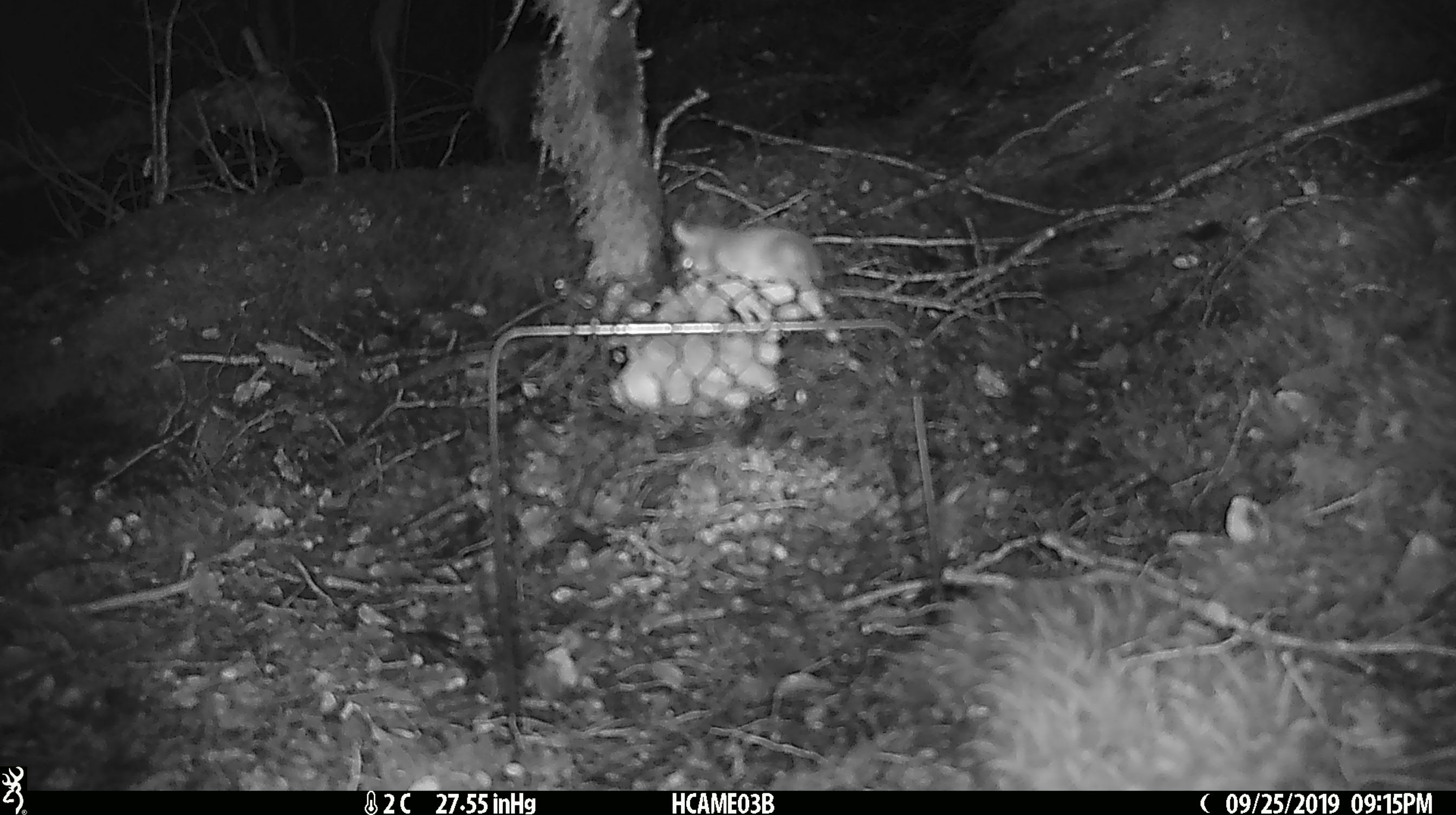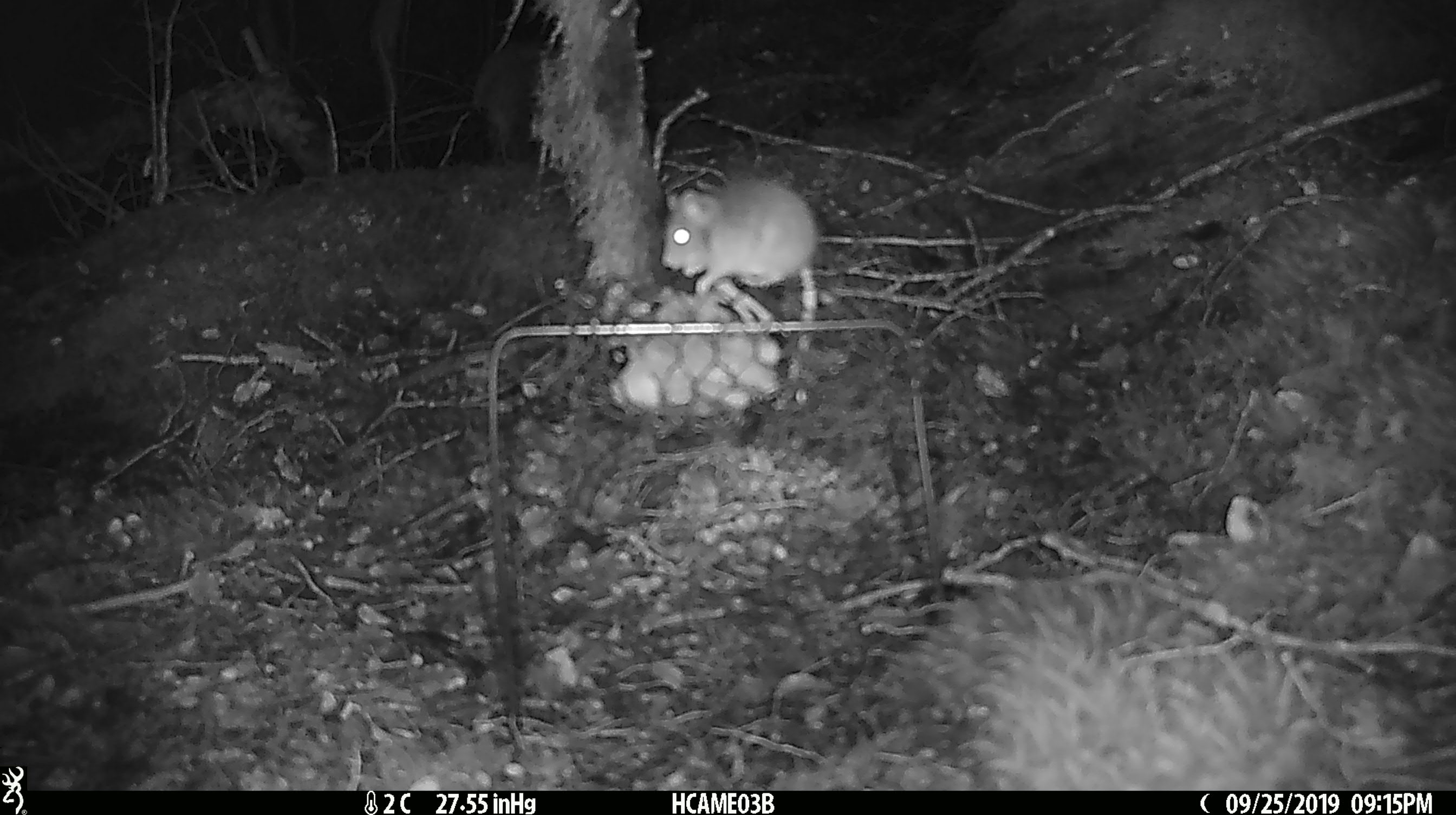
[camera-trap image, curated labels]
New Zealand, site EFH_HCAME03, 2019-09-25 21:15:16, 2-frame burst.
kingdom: Animalia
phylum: Chordata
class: Mammalia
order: Rodentia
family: Muridae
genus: Mus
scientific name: Mus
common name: mouse